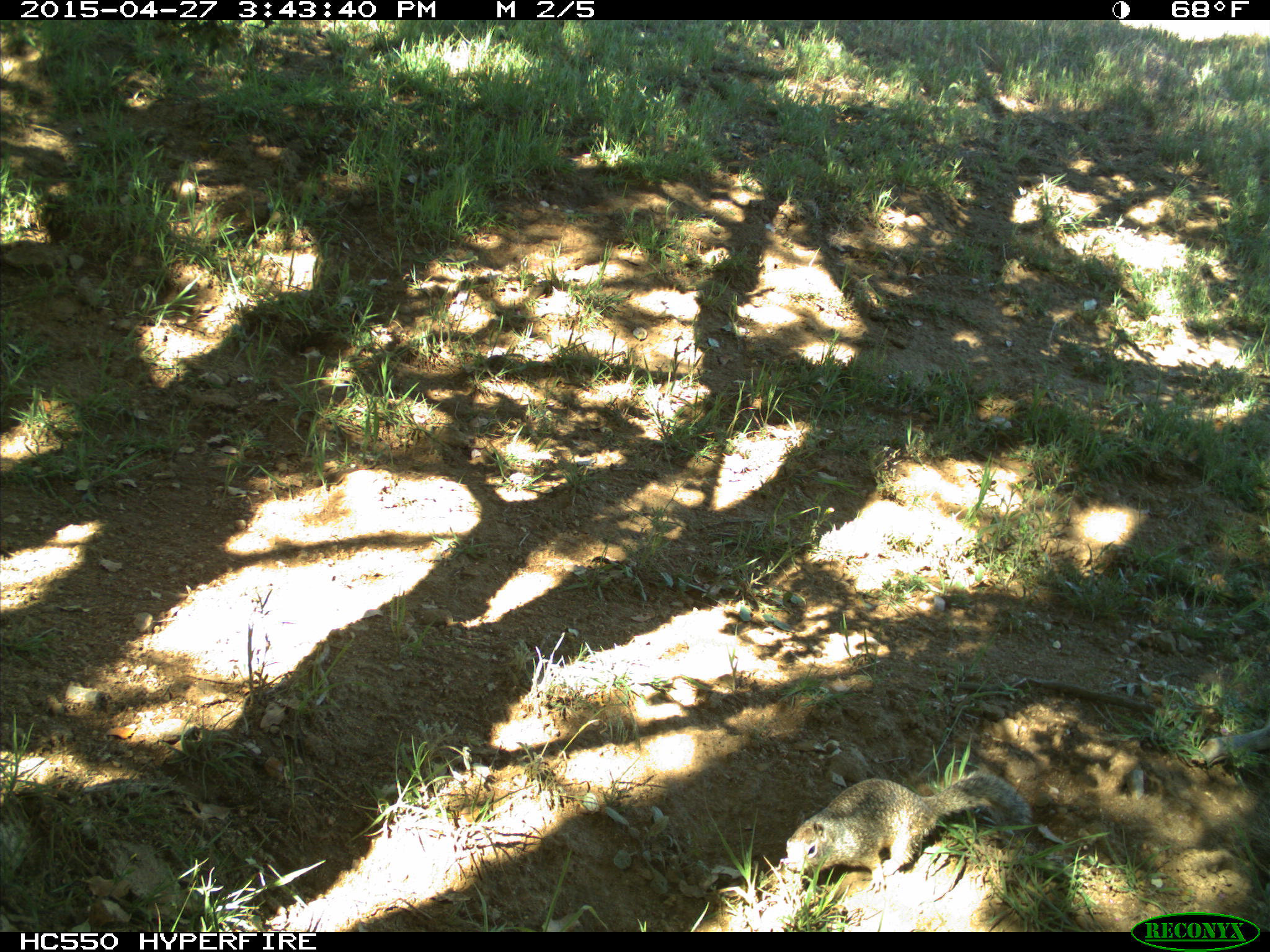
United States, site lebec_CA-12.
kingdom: Animalia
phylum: Chordata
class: Mammalia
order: Rodentia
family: Sciuridae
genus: Otospermophilus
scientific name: Otospermophilus beecheyi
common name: california ground squirrel